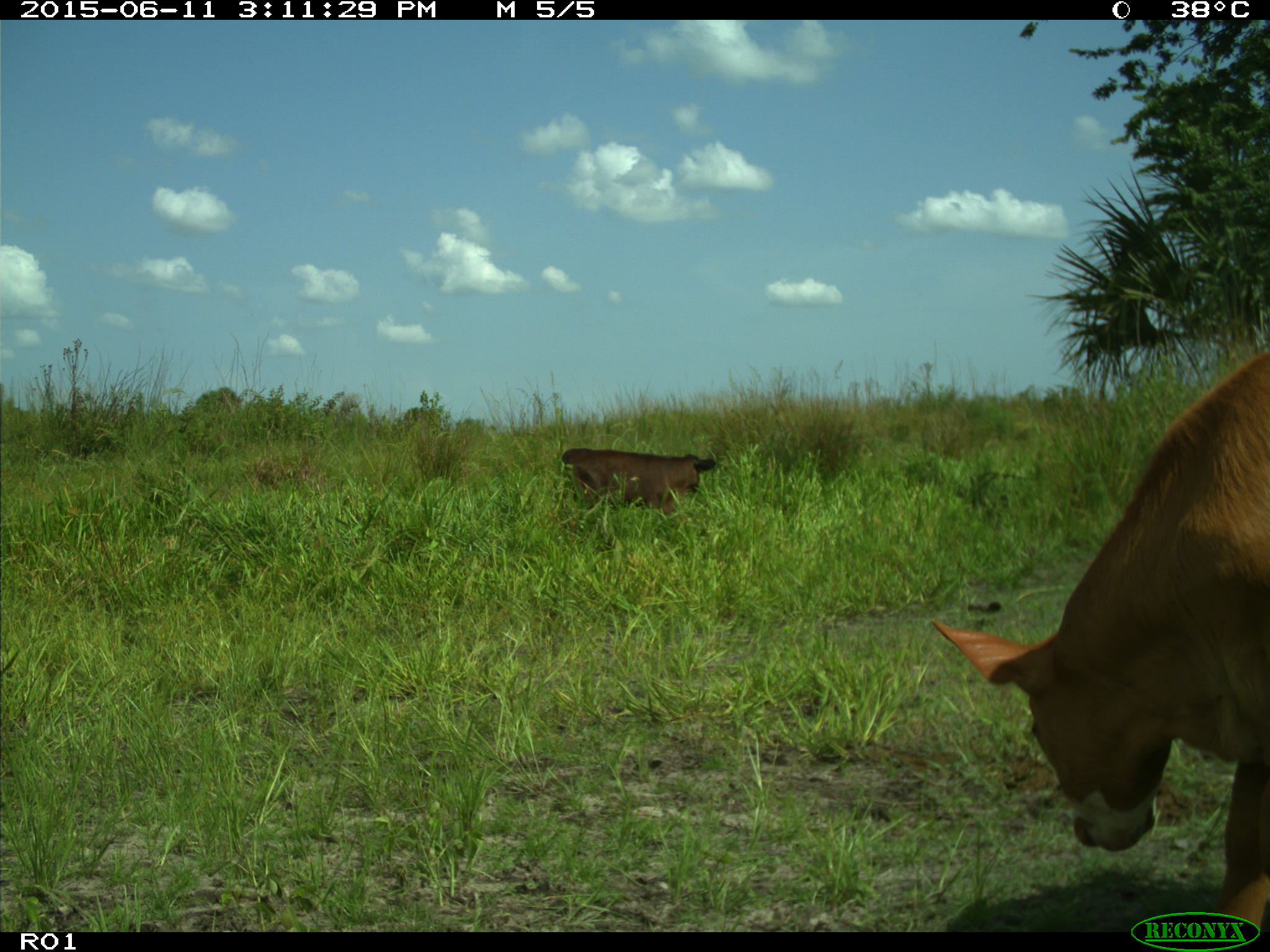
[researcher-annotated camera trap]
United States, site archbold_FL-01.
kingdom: Animalia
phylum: Chordata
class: Mammalia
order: Artiodactyla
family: Bovidae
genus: Bos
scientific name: Bos taurus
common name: domestic cow